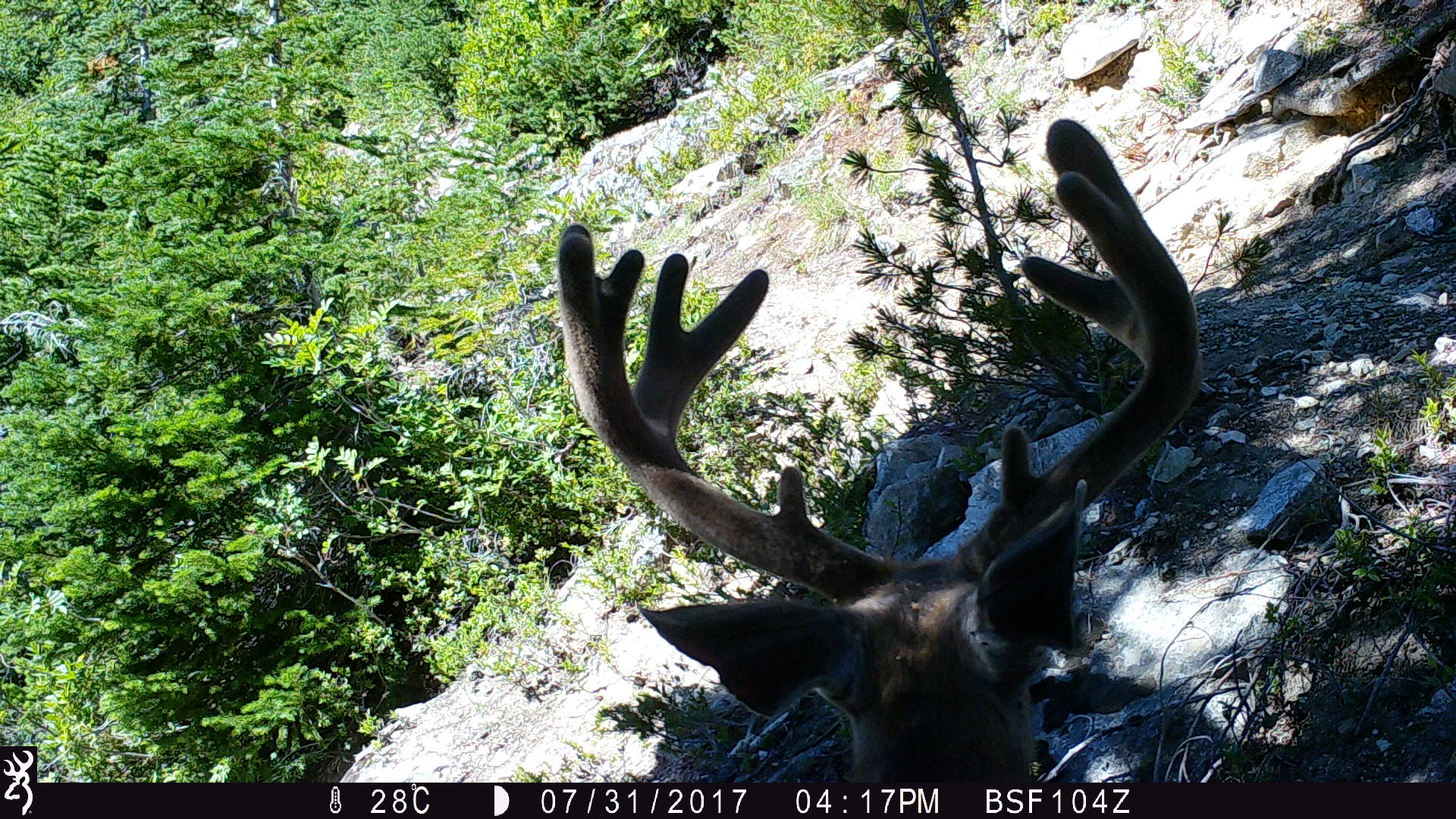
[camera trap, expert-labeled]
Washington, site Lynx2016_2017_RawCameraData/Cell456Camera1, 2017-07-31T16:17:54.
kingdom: Animalia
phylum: Chordata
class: Mammalia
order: Artiodactyla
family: Cervidae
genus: Odocoileus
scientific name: Odocoileus hemionus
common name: mule deer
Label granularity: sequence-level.